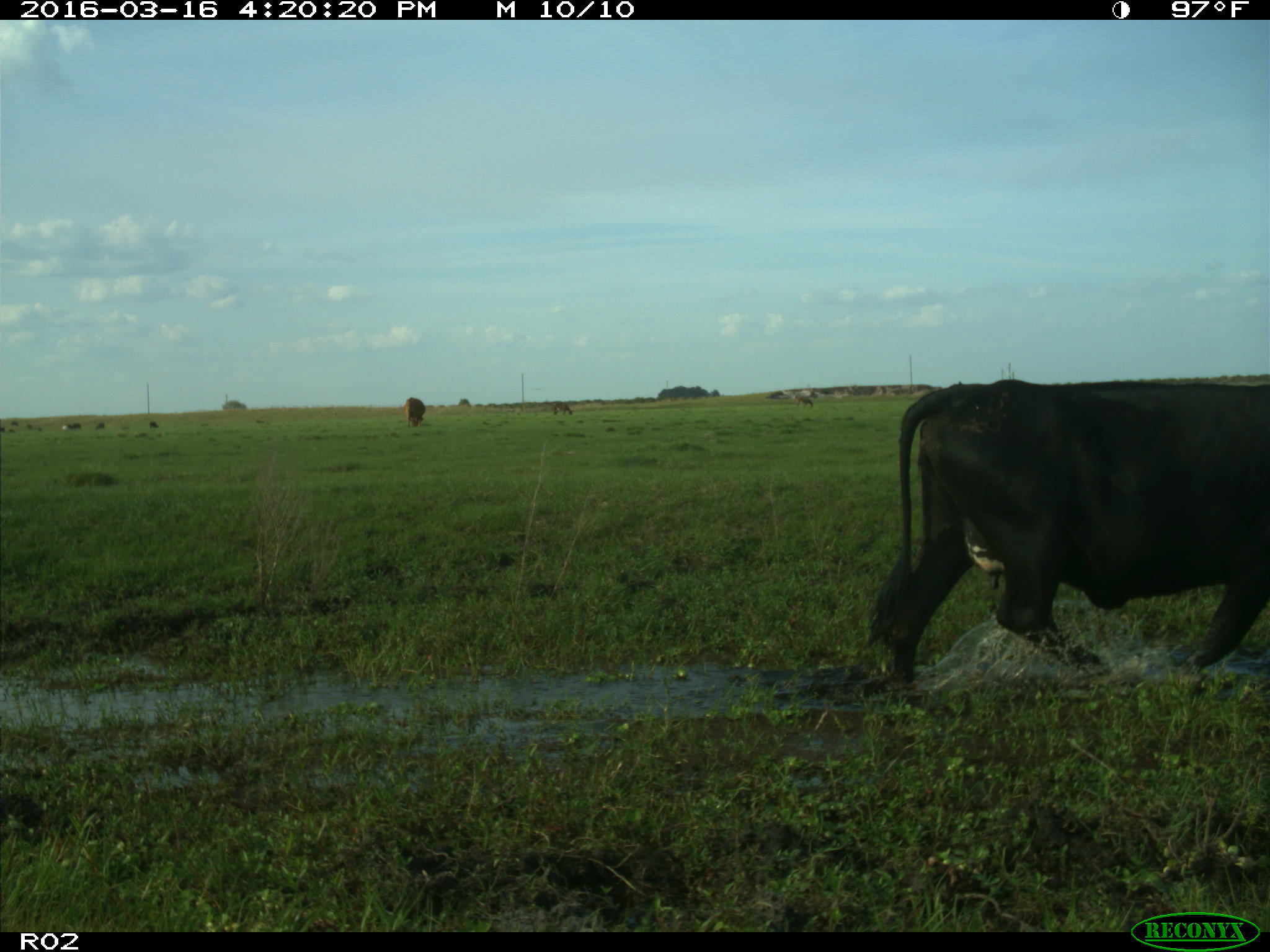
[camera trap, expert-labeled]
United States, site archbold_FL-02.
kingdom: Animalia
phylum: Chordata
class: Mammalia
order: Artiodactyla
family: Bovidae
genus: Bos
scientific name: Bos taurus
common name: domestic cow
Bos taurus (domestic cow).